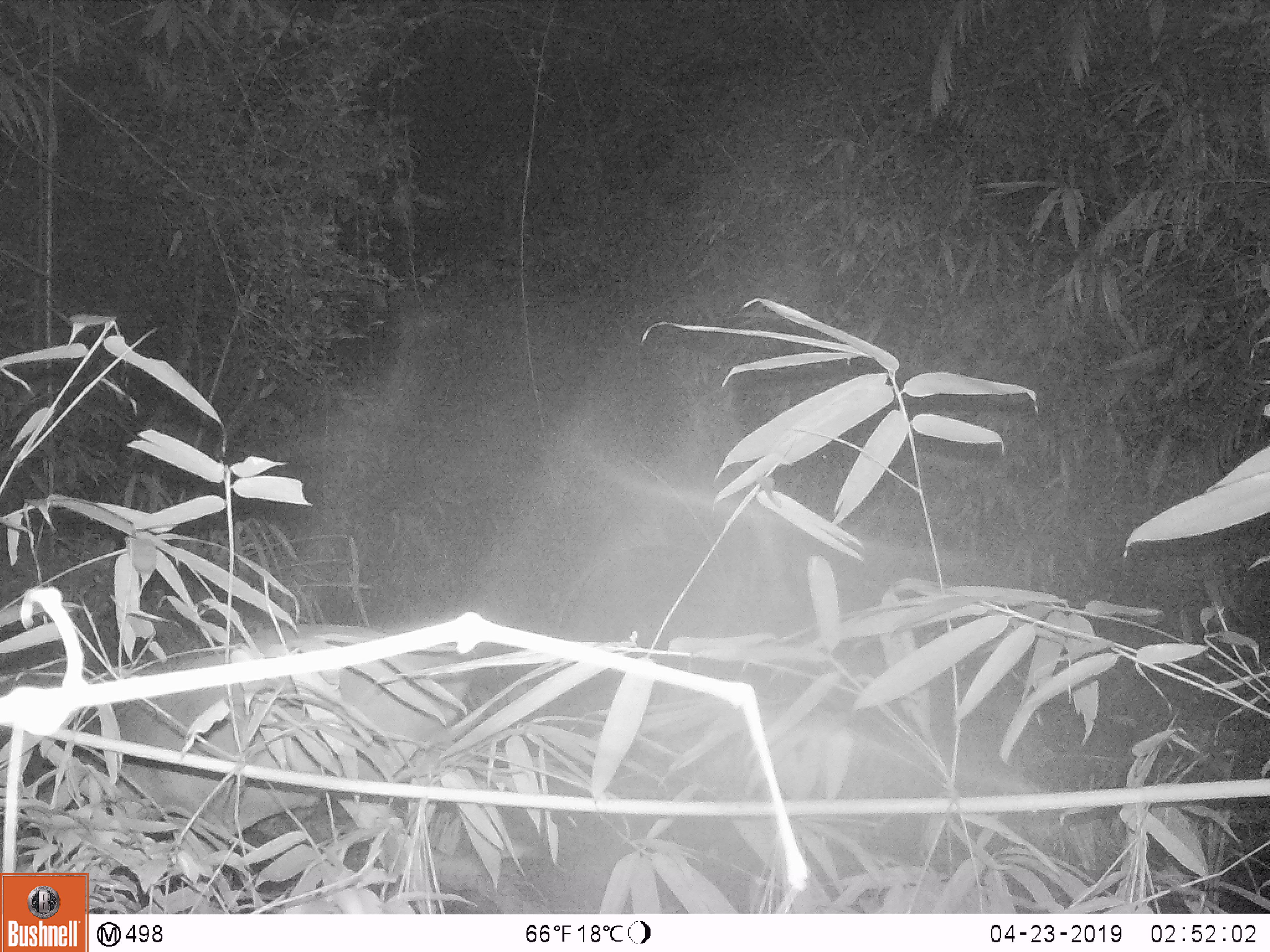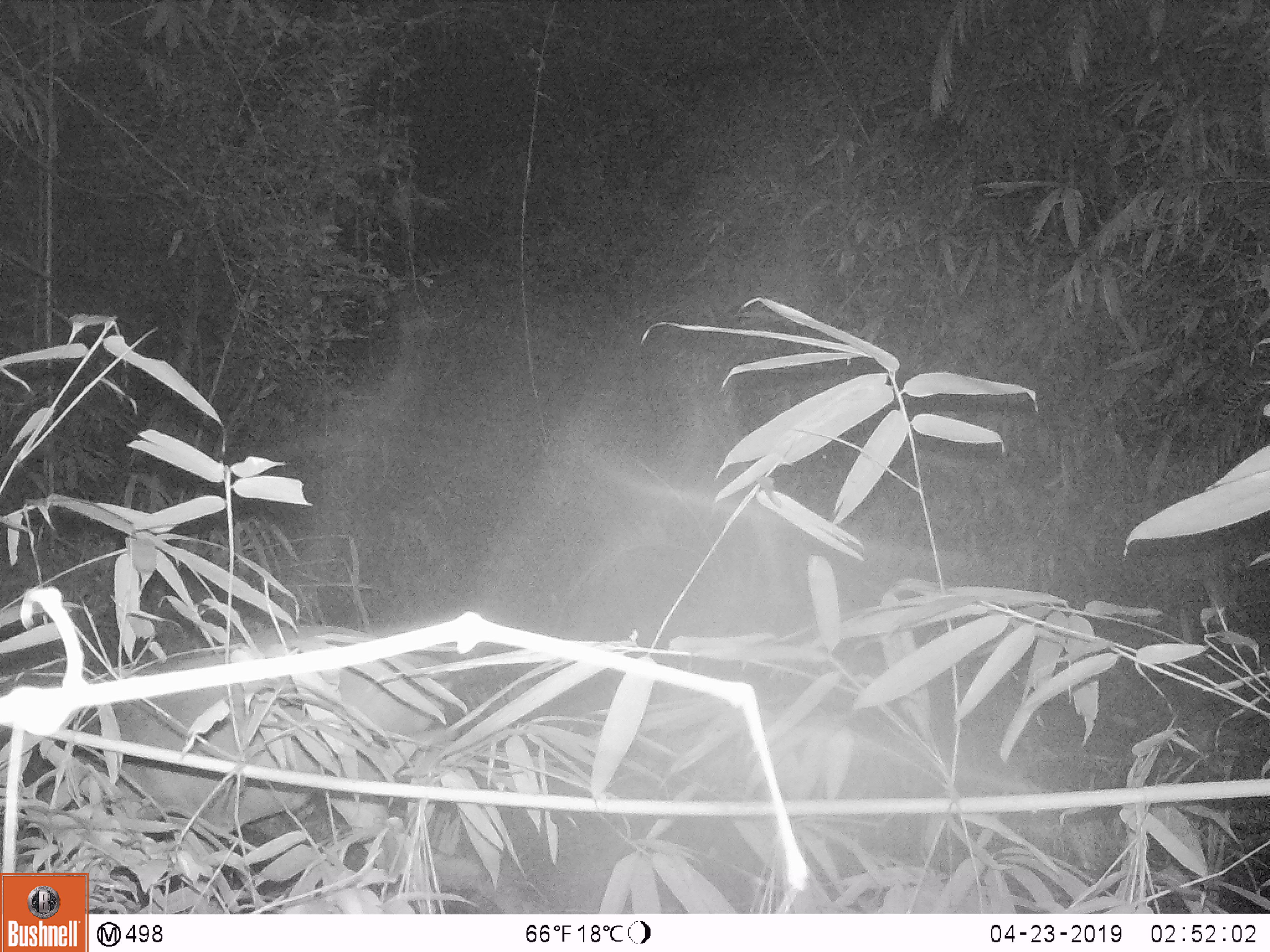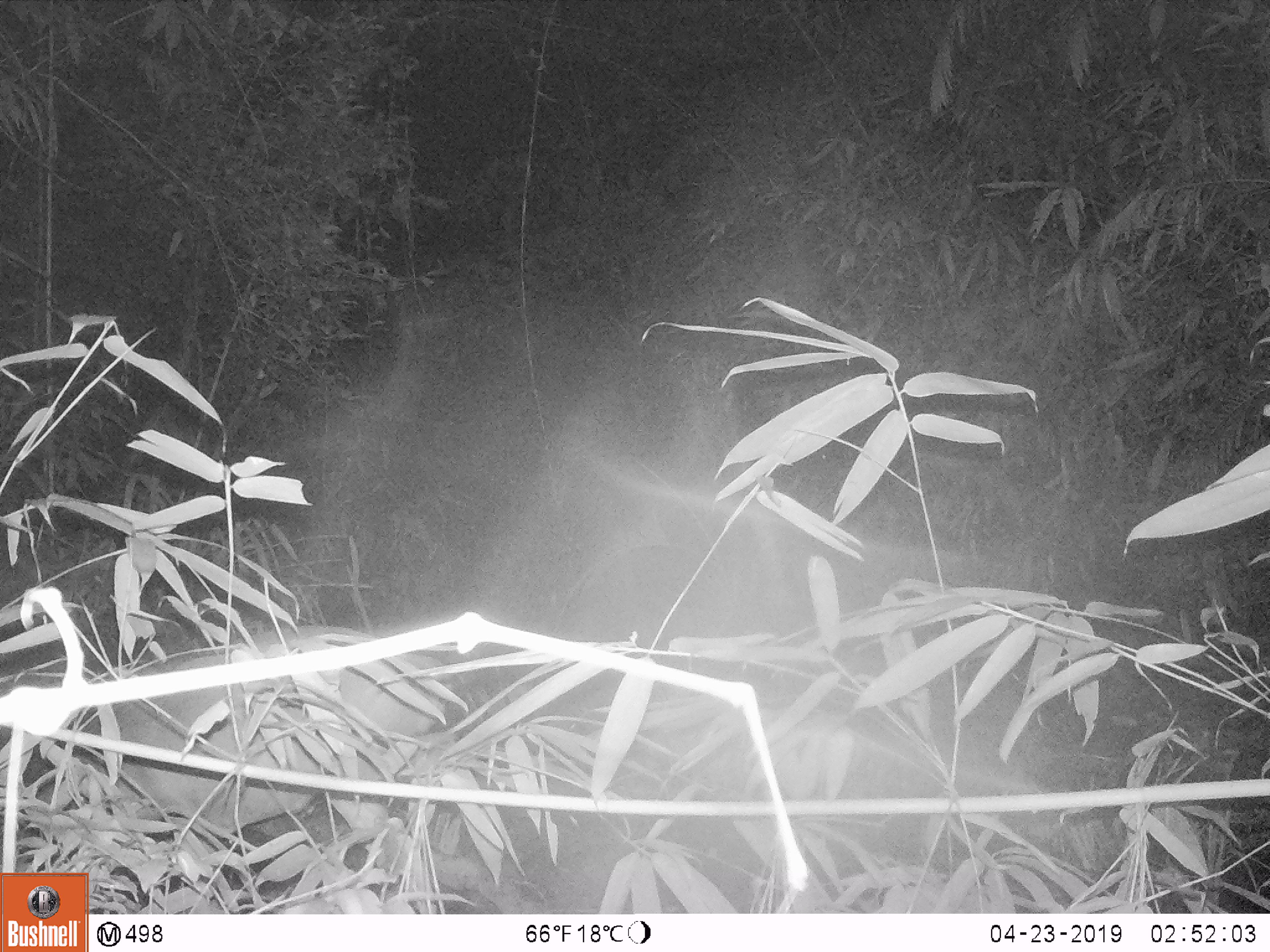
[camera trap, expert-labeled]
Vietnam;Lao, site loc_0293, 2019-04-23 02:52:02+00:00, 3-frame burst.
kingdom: Animalia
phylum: Chordata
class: Mammalia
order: Artiodactyla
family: Cervidae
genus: Muntiacus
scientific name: Muntiacus vuquangensis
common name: large-antlered muntjac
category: large antlered muntjac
Large antlered muntjac (large-antlered muntjac) (Muntiacus vuquangensis). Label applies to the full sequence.